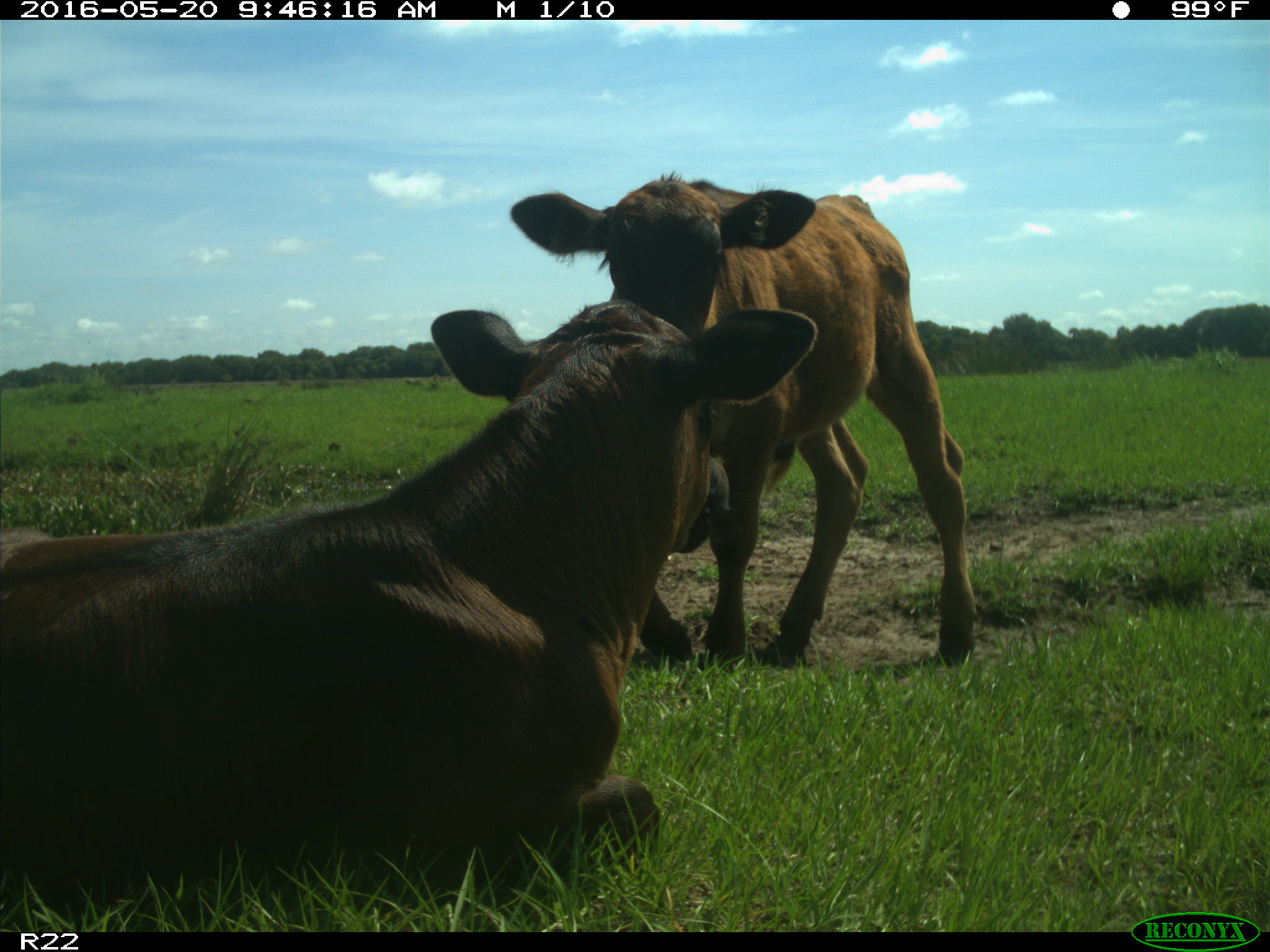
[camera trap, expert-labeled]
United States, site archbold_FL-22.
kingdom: Animalia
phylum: Chordata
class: Mammalia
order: Artiodactyla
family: Bovidae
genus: Bos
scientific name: Bos taurus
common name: domestic cow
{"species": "Bos taurus (domestic cow)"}